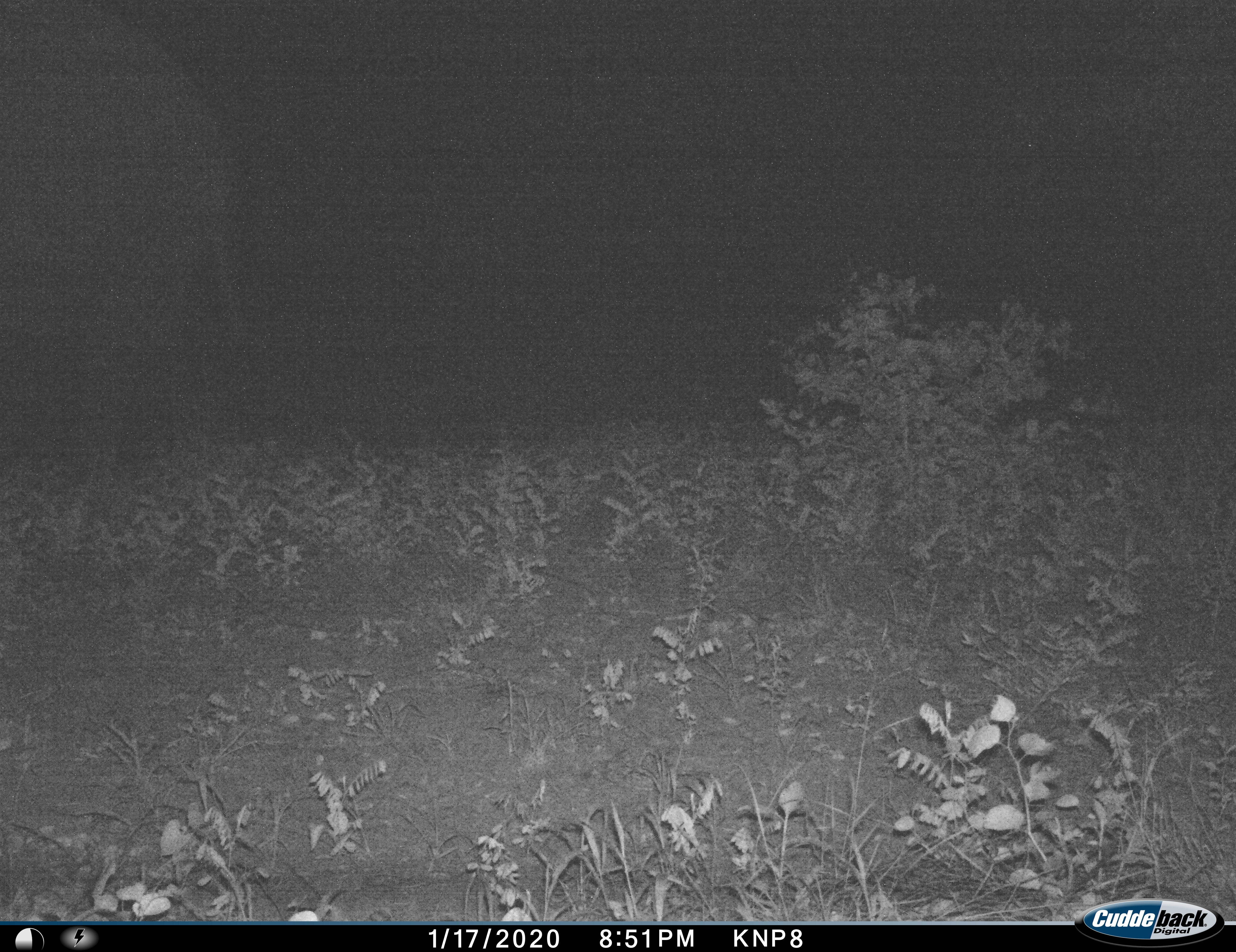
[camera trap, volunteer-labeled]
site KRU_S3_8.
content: unidentified animal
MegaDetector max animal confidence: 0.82